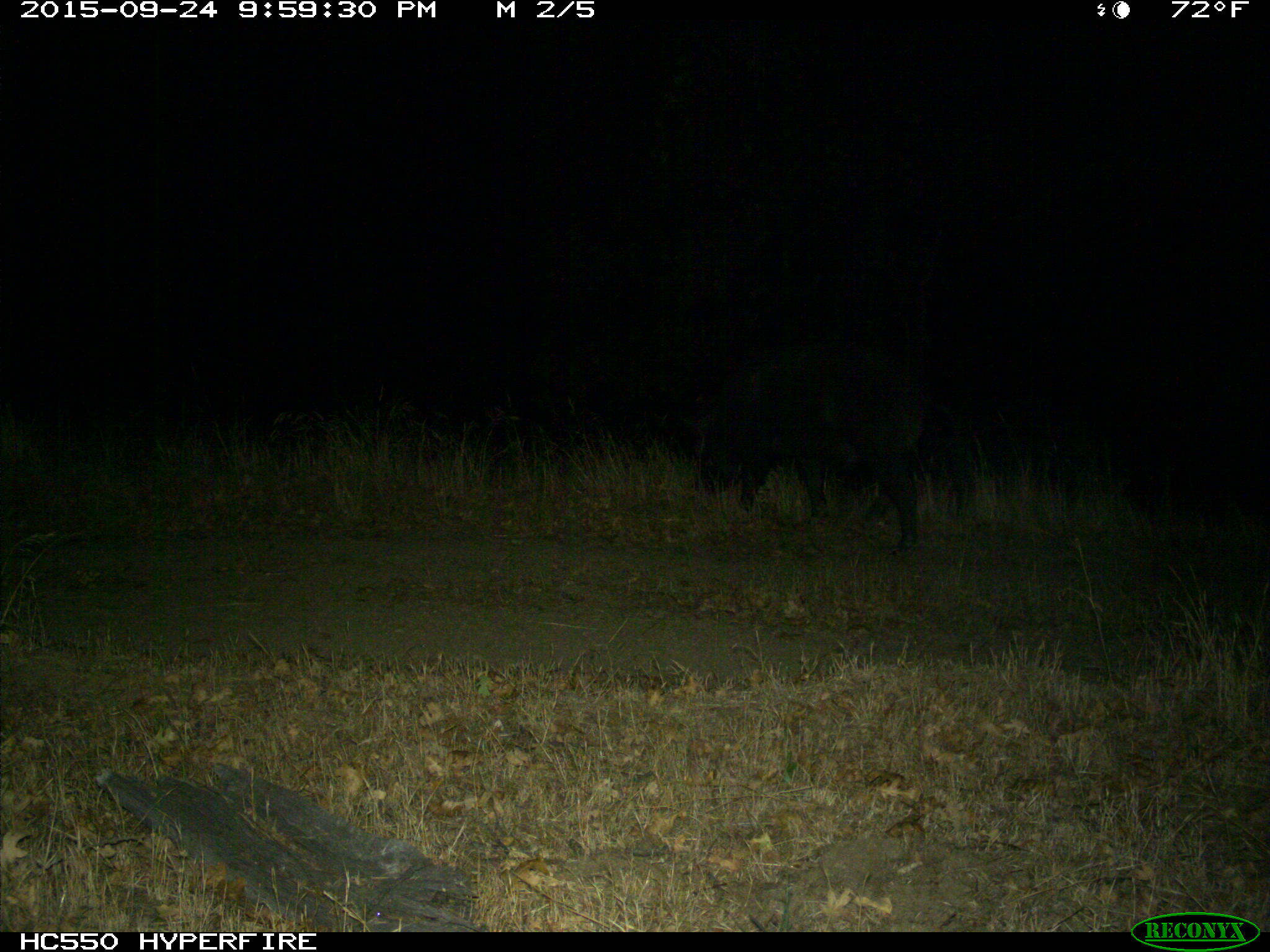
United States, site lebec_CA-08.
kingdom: Animalia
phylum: Chordata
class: Mammalia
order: Artiodactyla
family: Suidae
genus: Sus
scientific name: Sus scrofa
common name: wild boar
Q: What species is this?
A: Sus scrofa (wild boar).